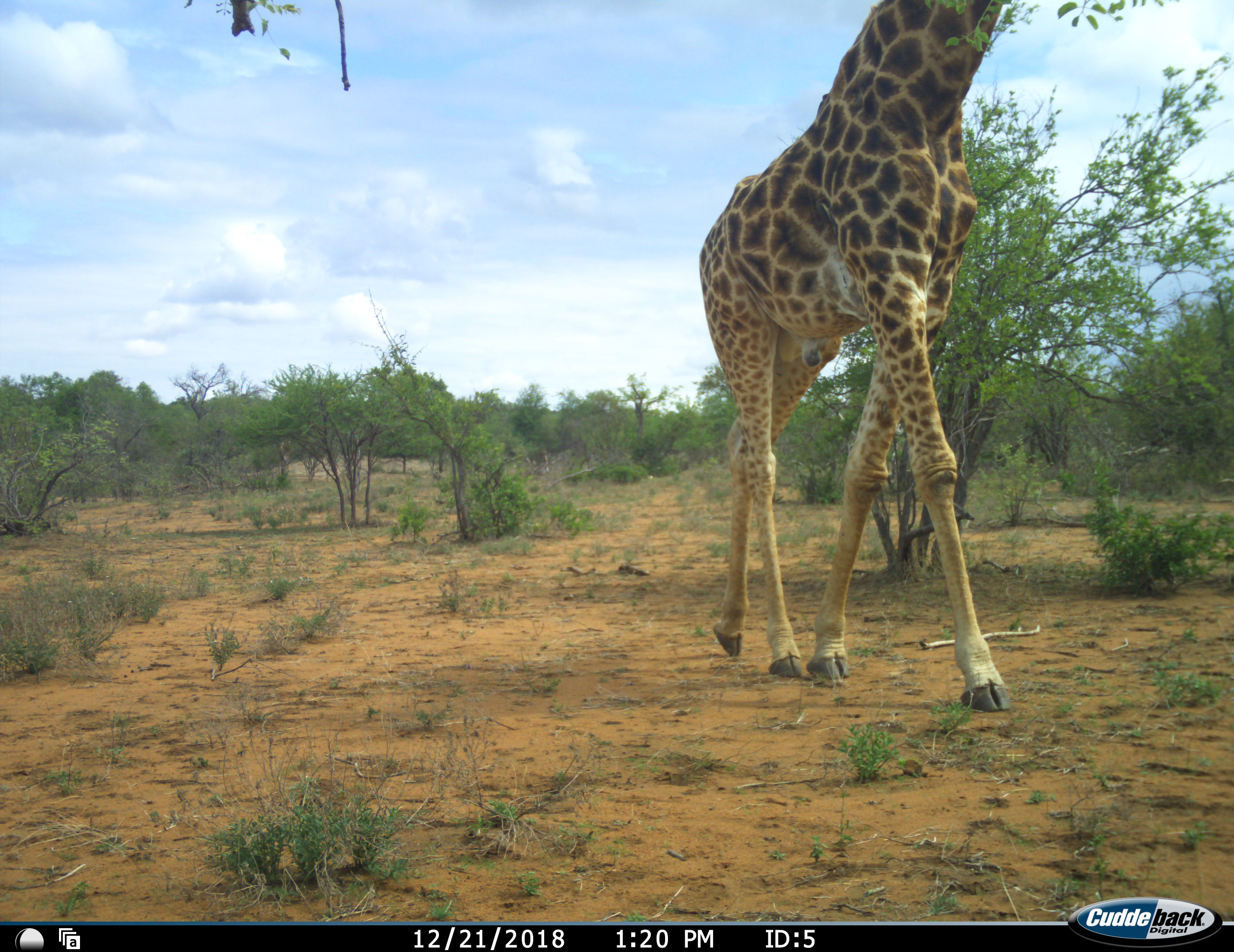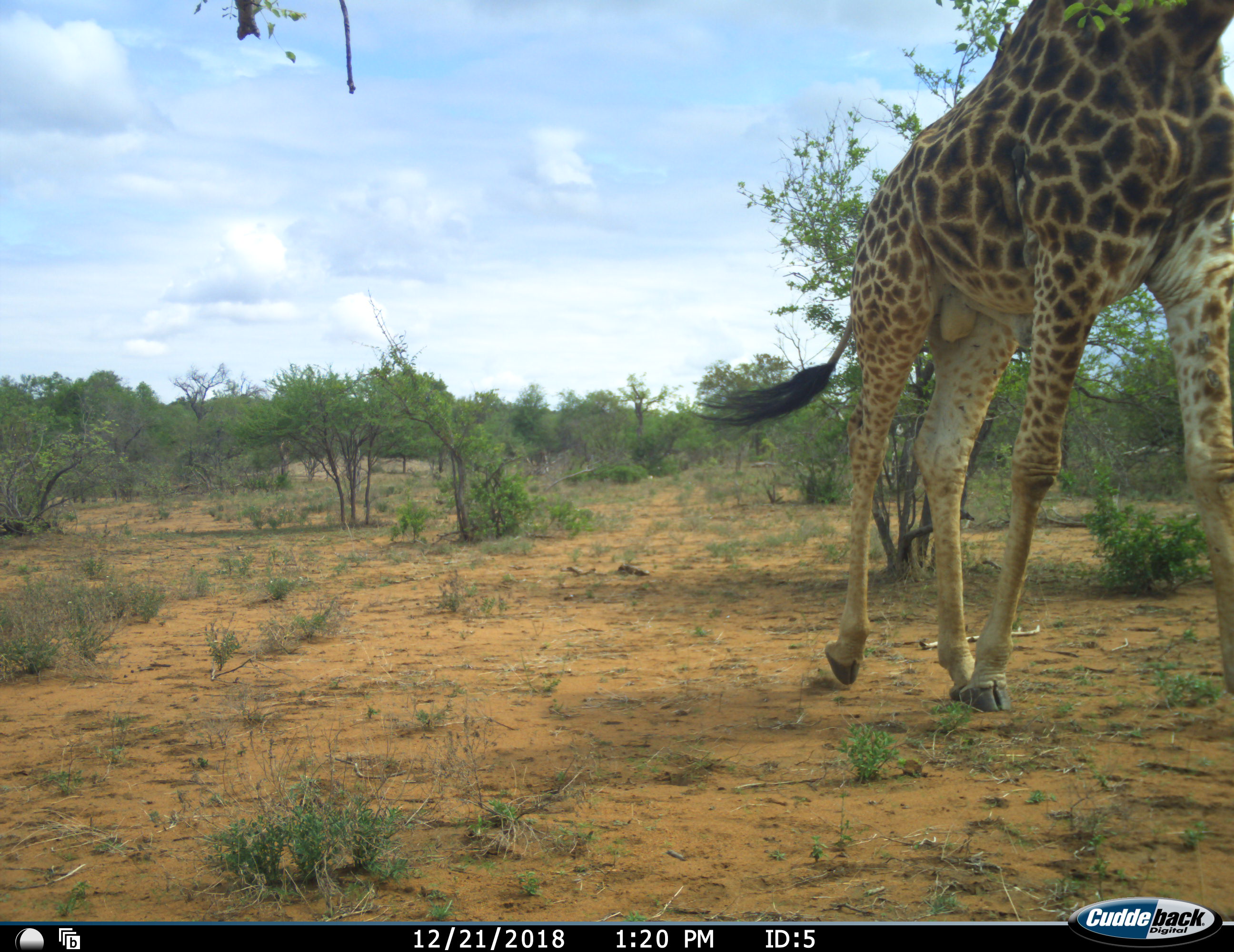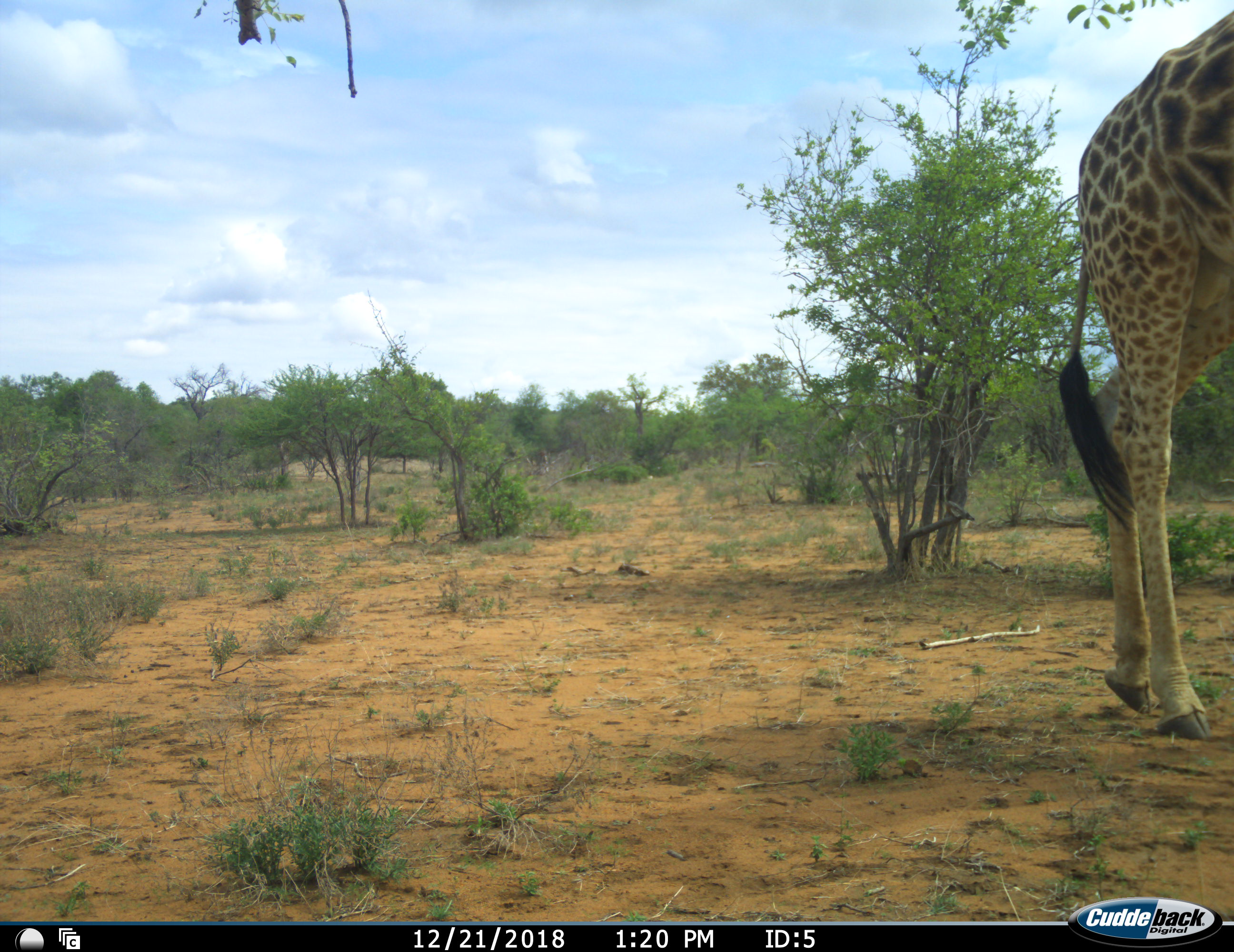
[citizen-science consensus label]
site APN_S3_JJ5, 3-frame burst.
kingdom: Animalia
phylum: Chordata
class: Mammalia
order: Artiodactyla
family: Giraffidae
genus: Giraffa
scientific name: Giraffa camelopardalis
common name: giraffe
Giraffe (Giraffa camelopardalis), count 1. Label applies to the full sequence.